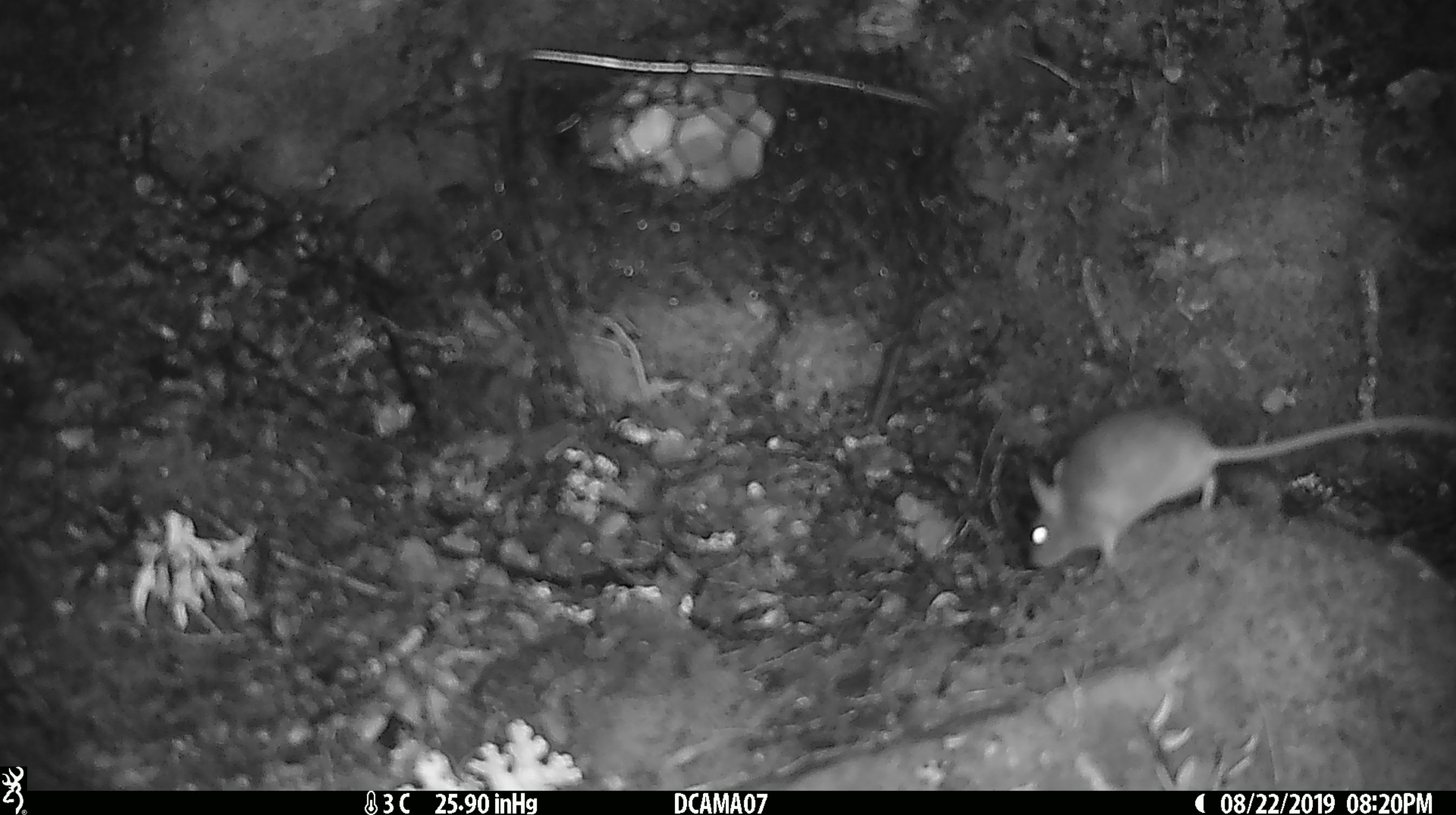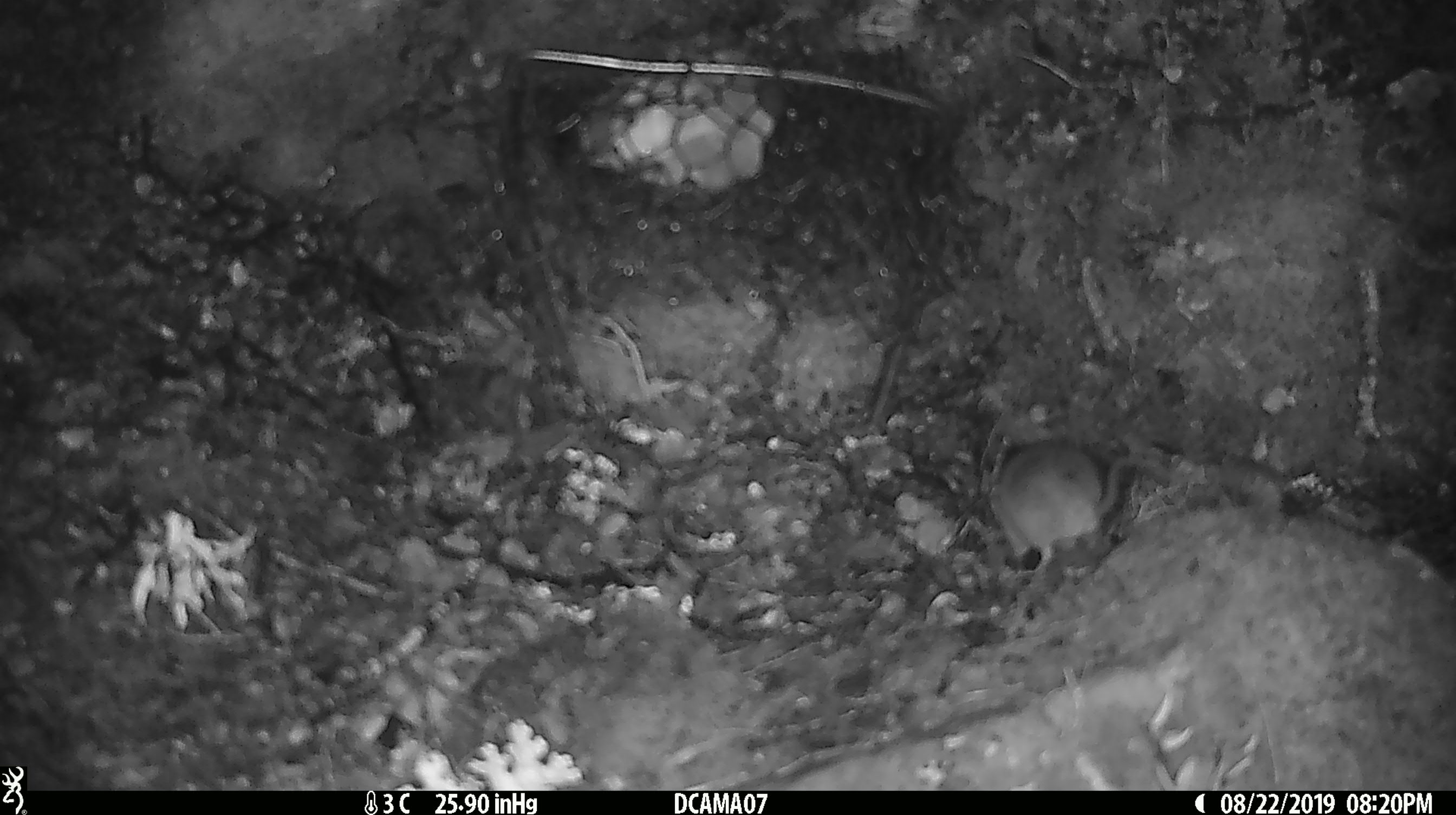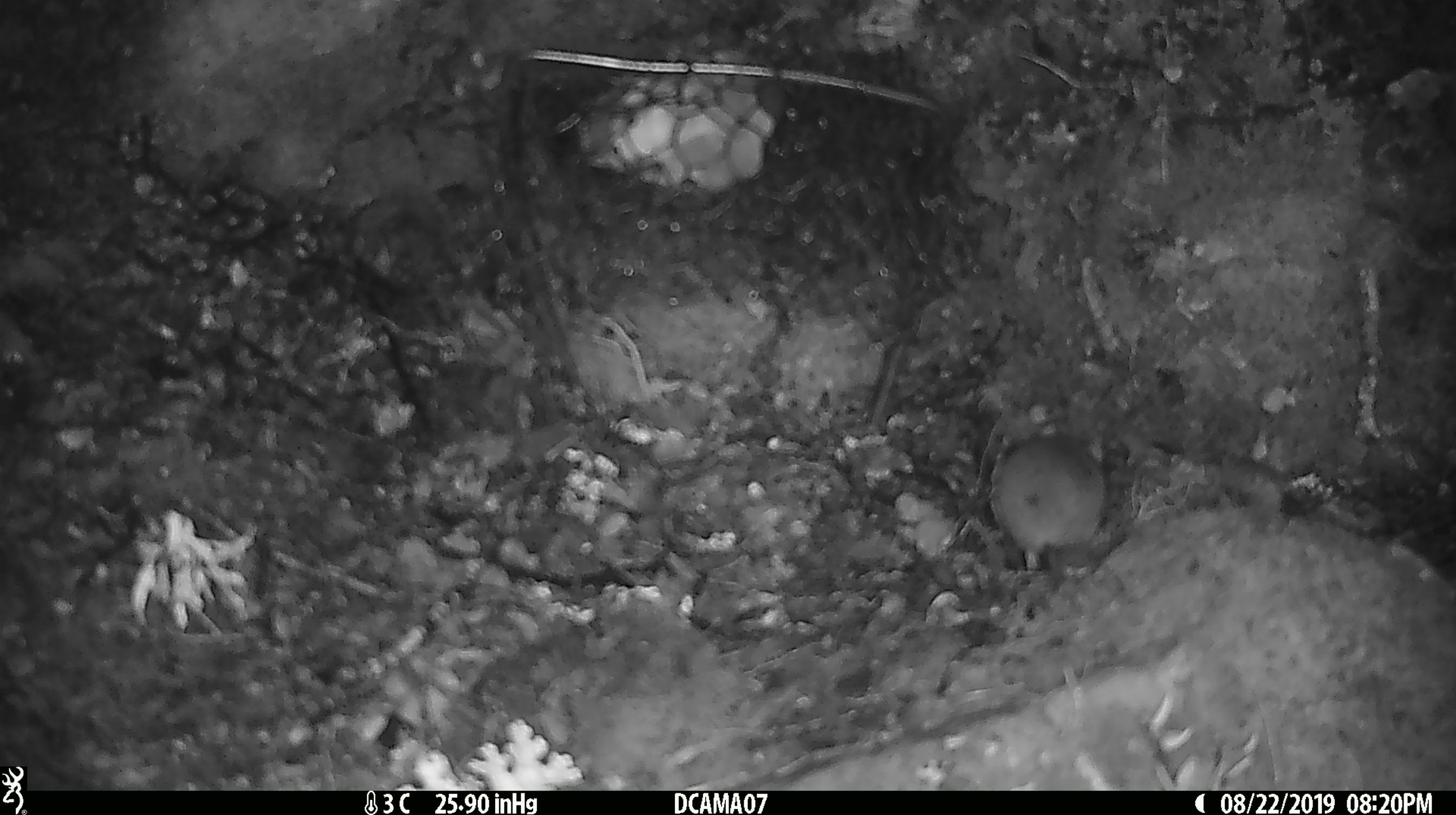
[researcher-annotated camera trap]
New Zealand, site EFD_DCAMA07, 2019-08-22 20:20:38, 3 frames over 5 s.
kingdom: Animalia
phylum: Chordata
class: Mammalia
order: Rodentia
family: Muridae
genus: Mus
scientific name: Mus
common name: mouse